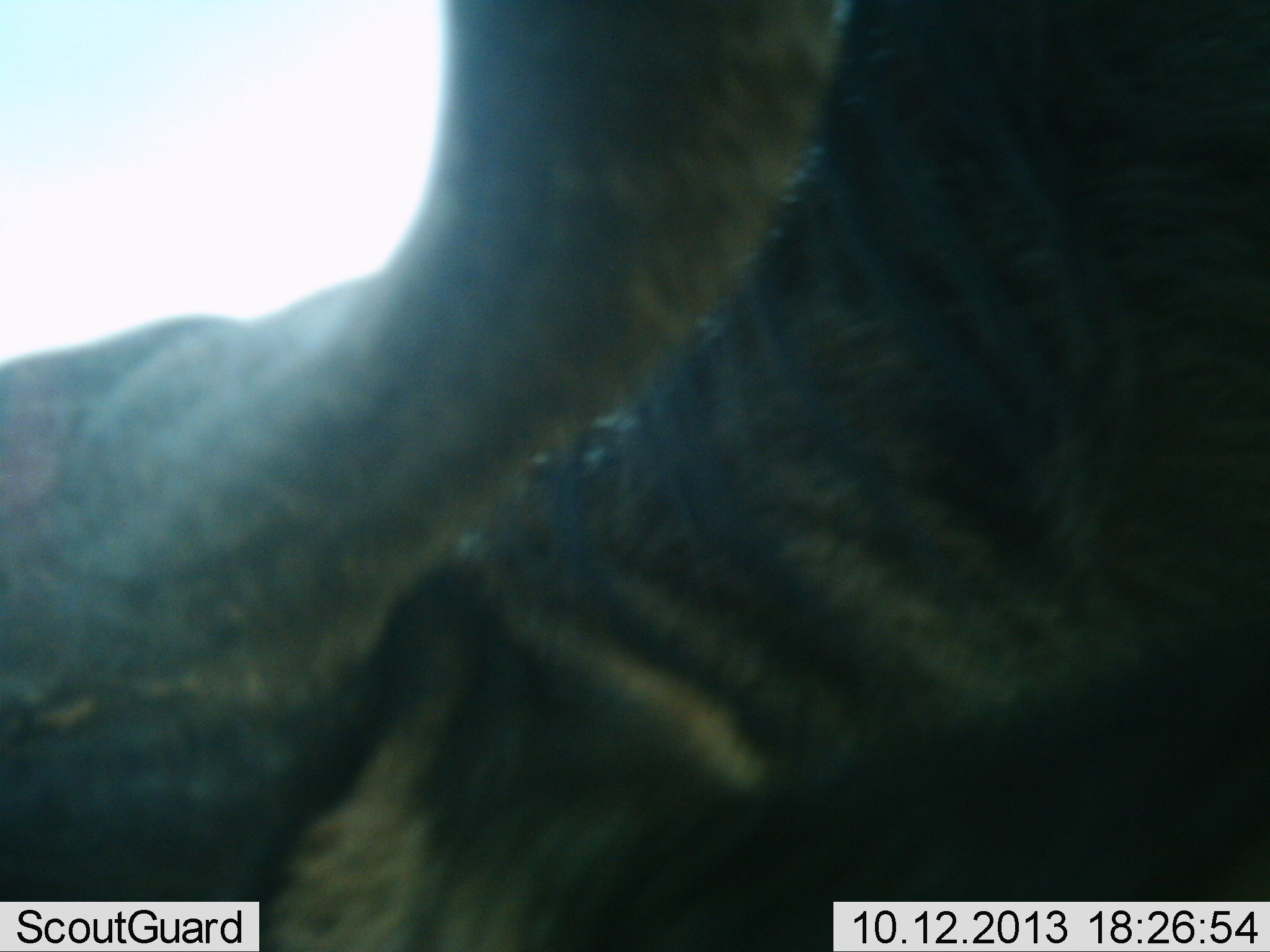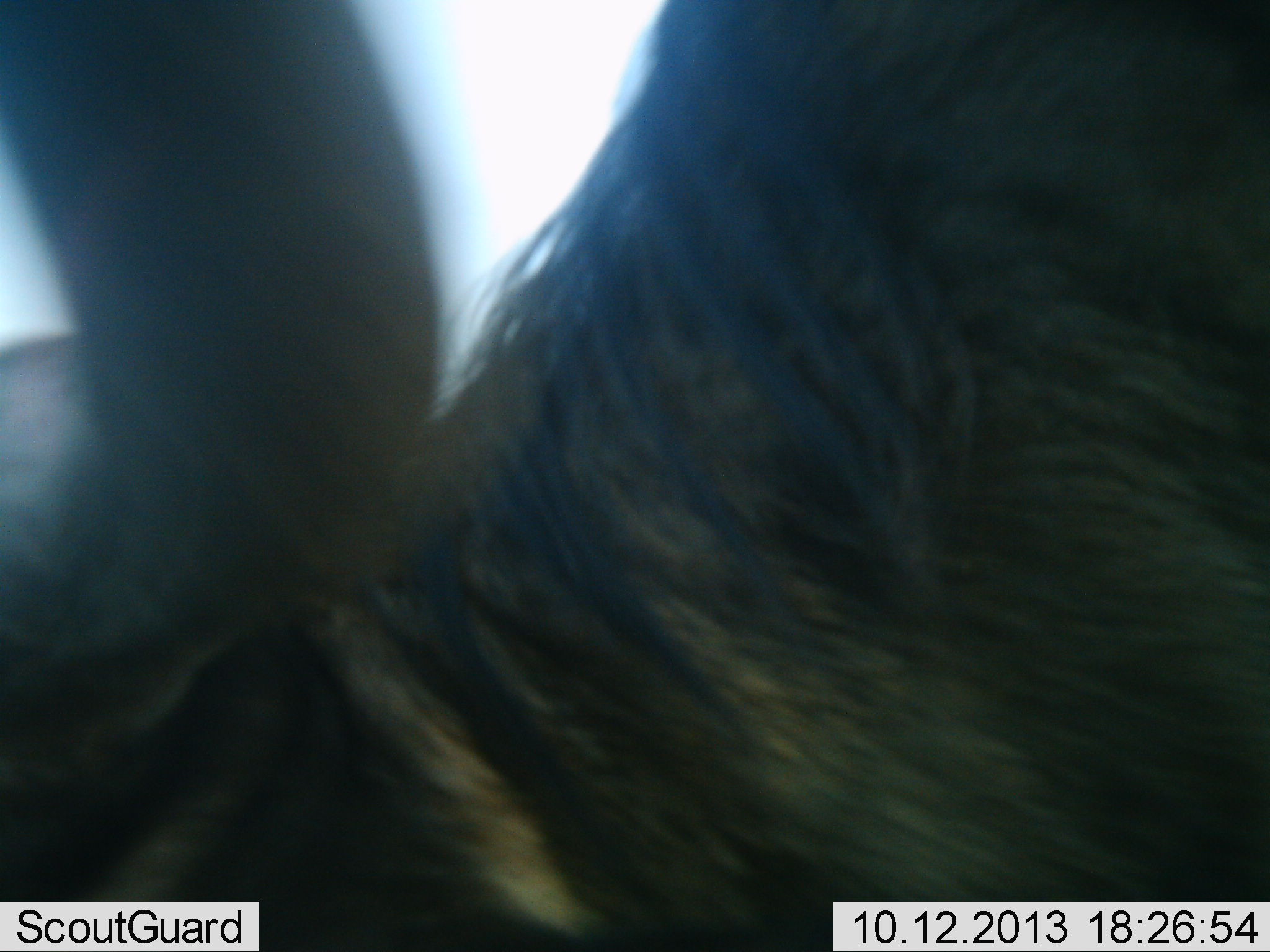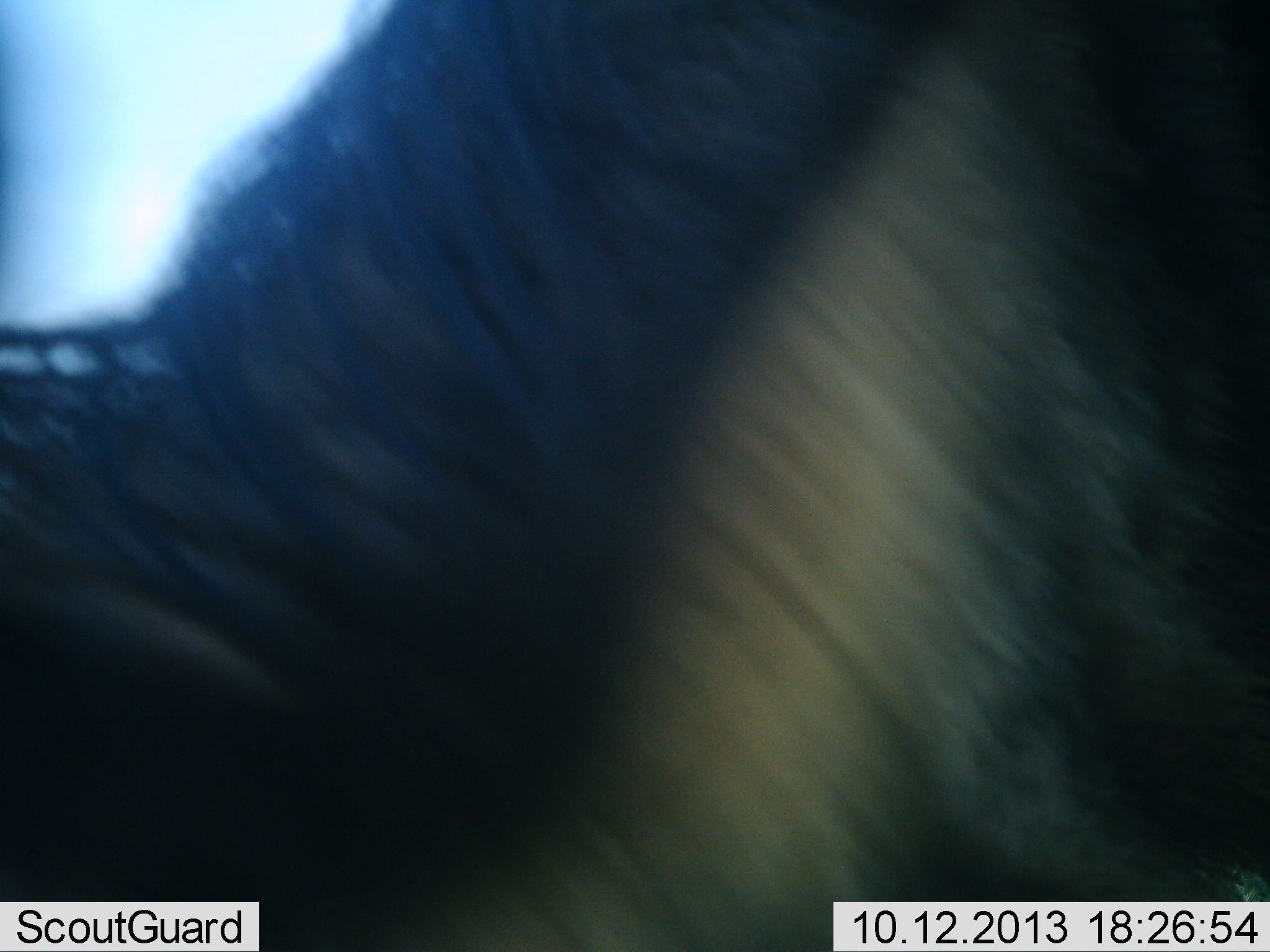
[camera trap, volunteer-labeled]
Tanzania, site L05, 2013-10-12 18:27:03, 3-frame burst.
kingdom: Animalia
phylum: Chordata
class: Mammalia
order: Artiodactyla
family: Bovidae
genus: Connochaetes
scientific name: Connochaetes taurinus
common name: blue wildebeest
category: wildebeest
Wildebeest (blue wildebeest) (Connochaetes taurinus), count 1. Behavior (volunteer vote fractions): standing 60%, resting 0%, moving 0%, interacting 0%. Young present (vote fraction): 0%. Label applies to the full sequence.